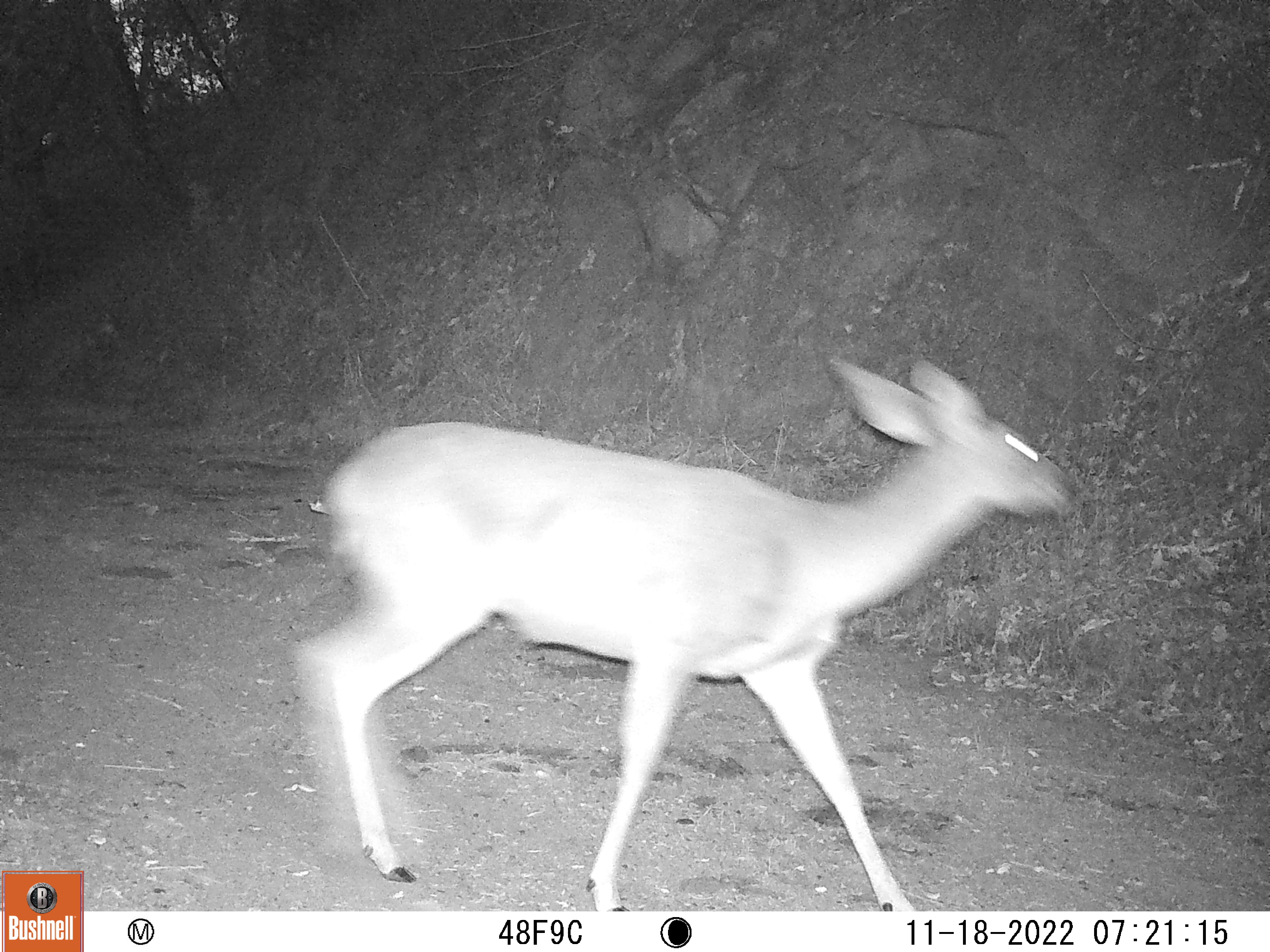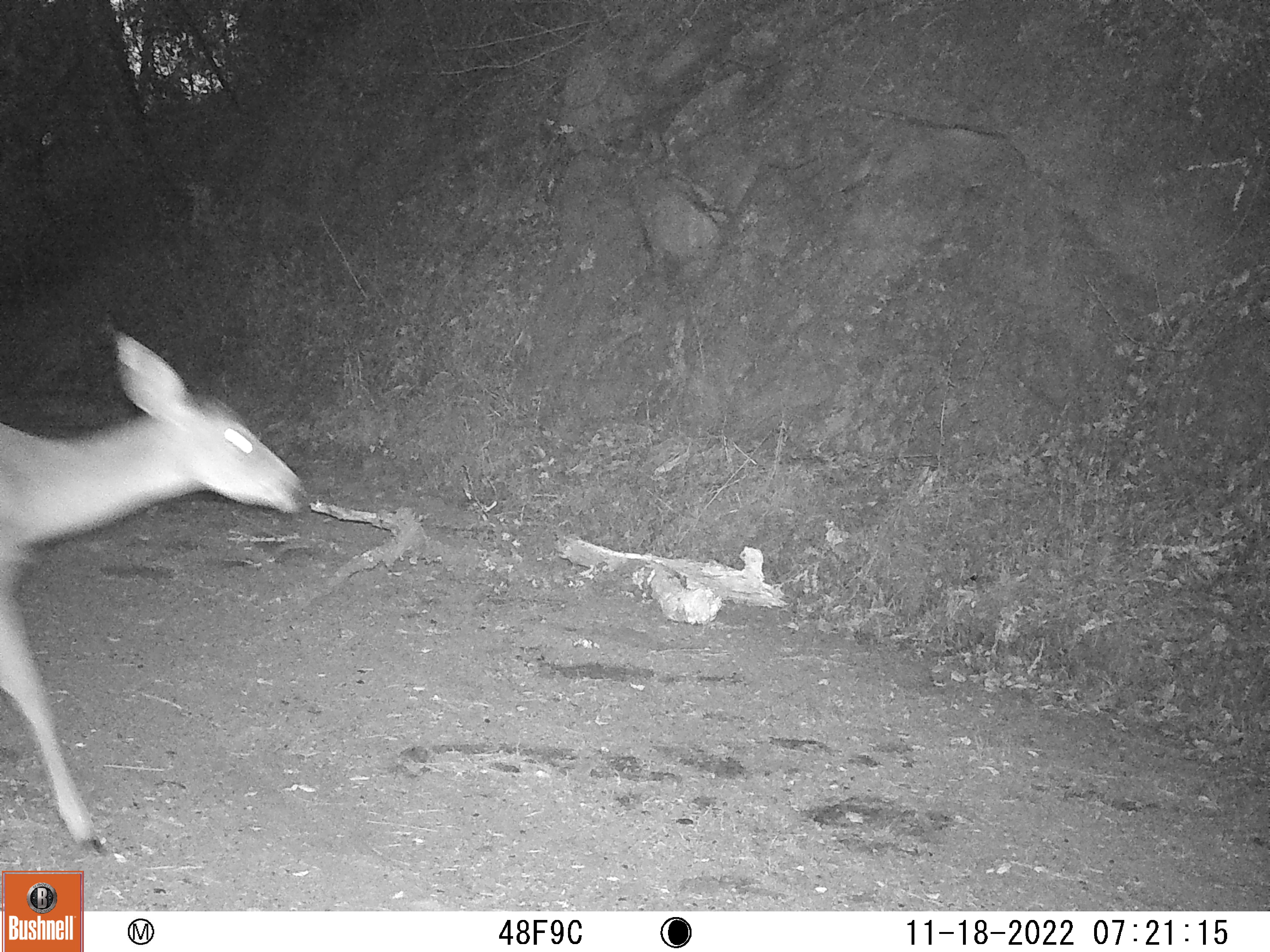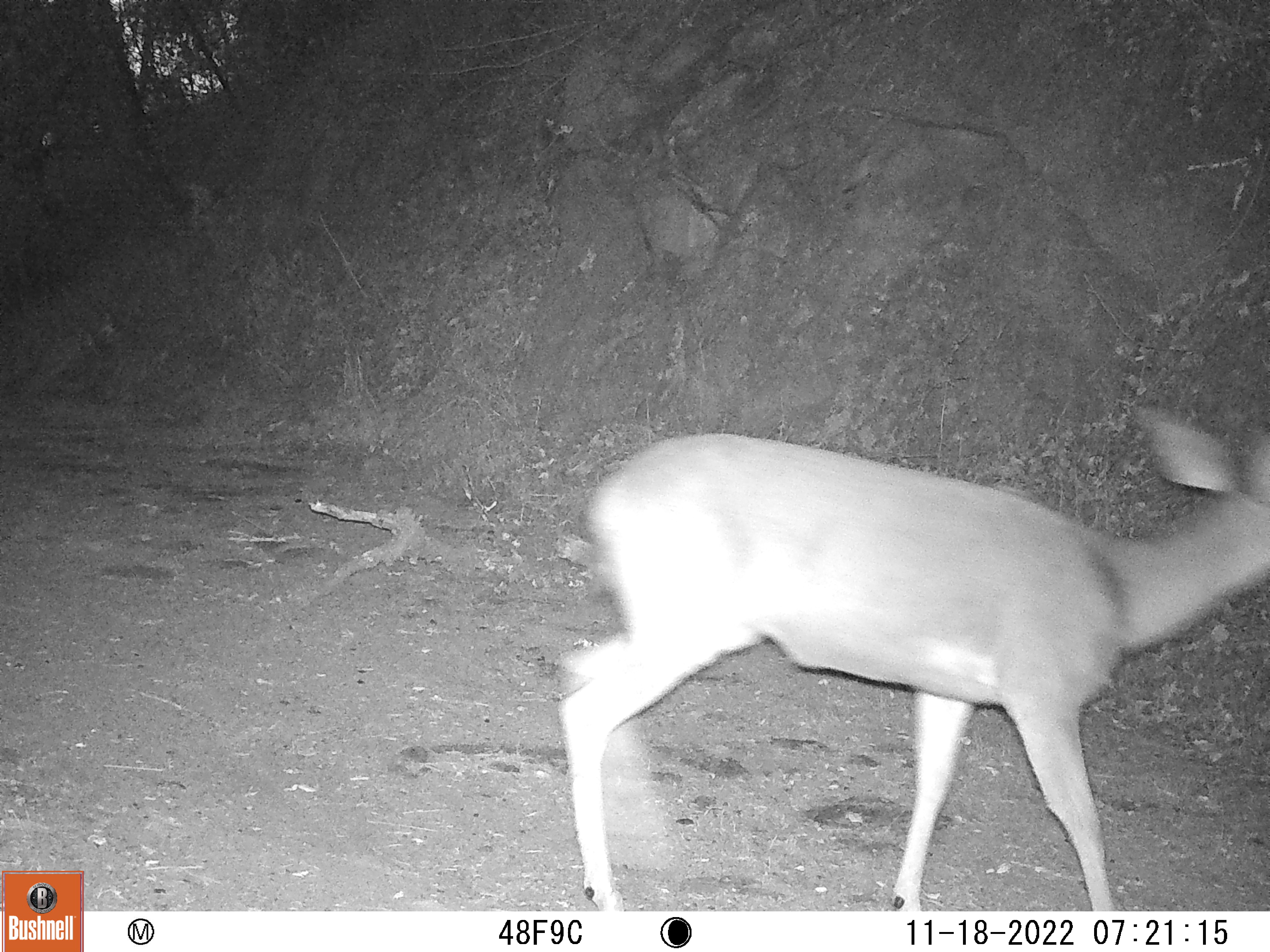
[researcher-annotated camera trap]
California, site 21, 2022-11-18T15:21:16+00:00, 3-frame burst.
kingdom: Animalia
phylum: Chordata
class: Mammalia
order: Artiodactyla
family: Cervidae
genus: Odocoileus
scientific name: Odocoileus hemionus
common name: mule deer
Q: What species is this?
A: Mule deer (Odocoileus hemionus).